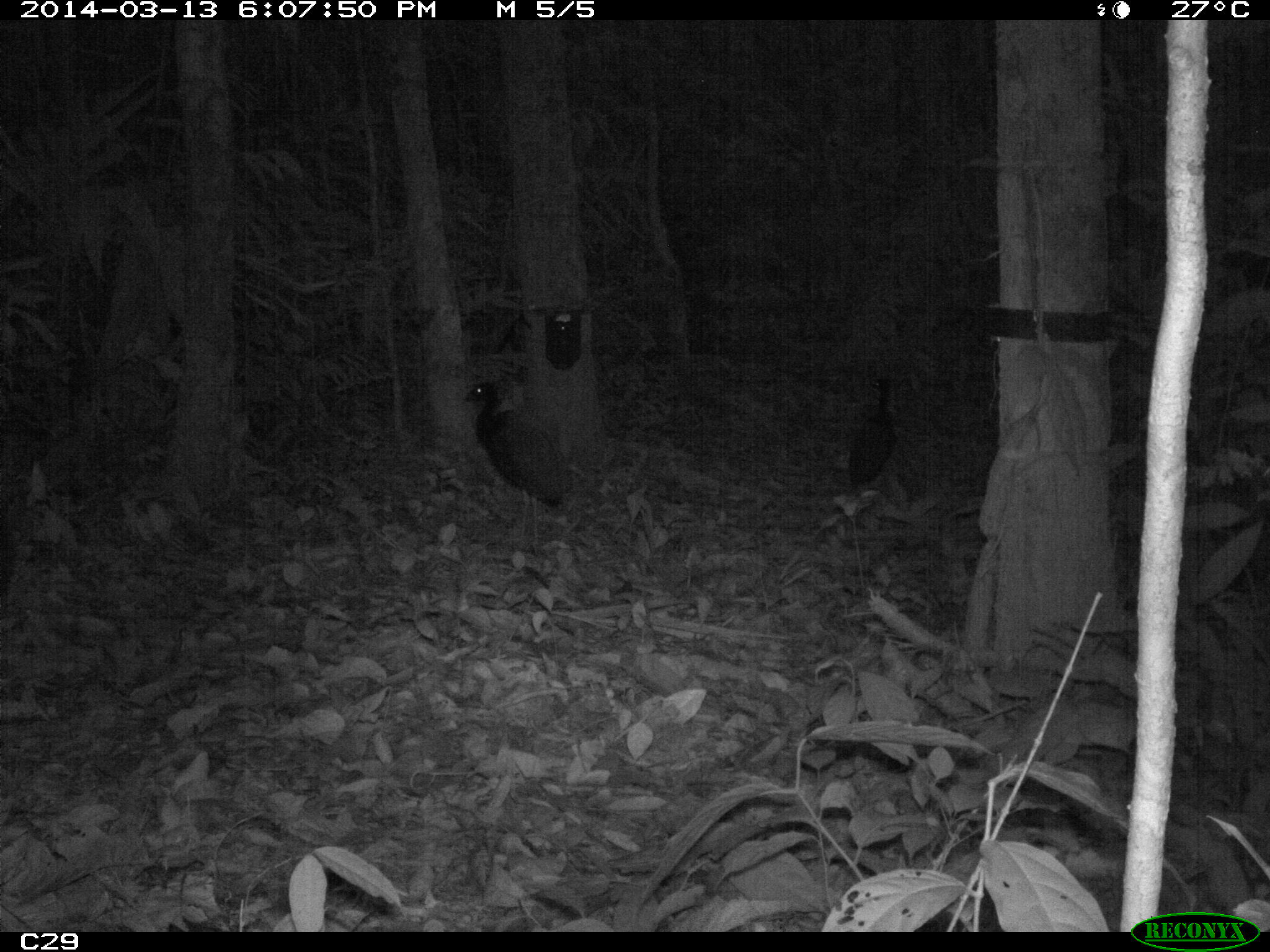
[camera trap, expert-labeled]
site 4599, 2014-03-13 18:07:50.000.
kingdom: Animalia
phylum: Chordata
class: Aves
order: Gruiformes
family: Psophiidae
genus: Psophia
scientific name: Psophia crepitans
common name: gray-winged trumpeter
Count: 5.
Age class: adult.